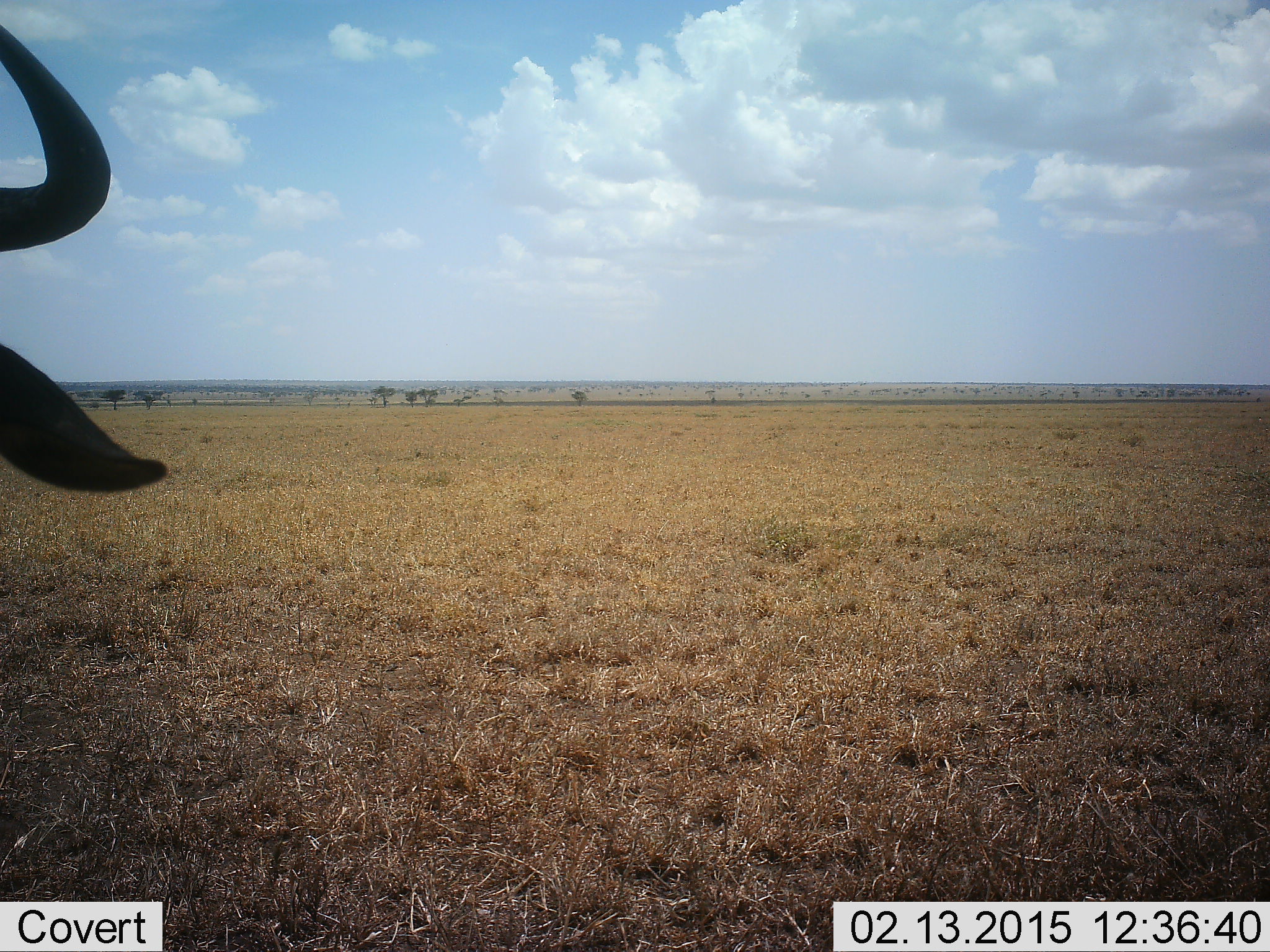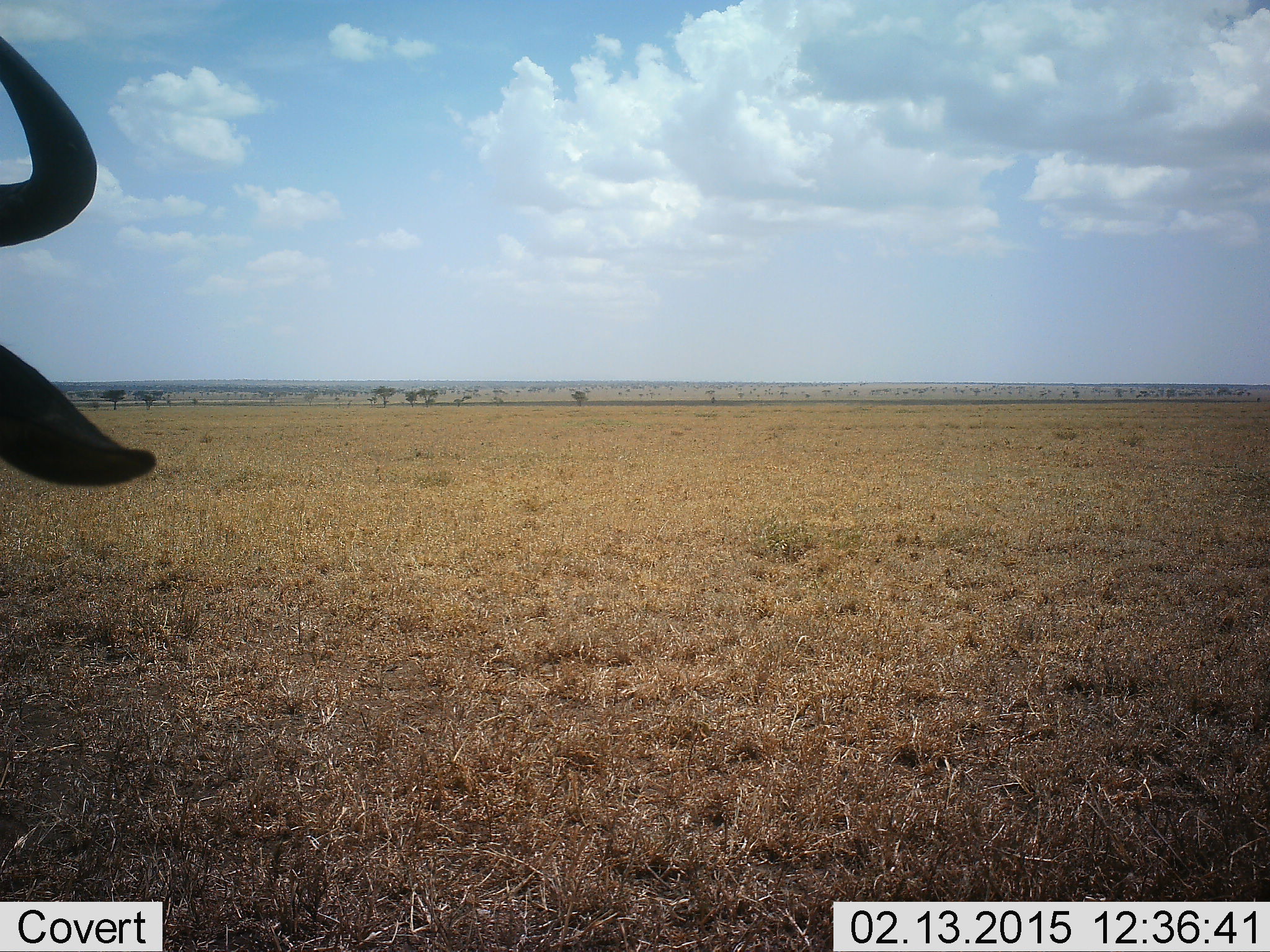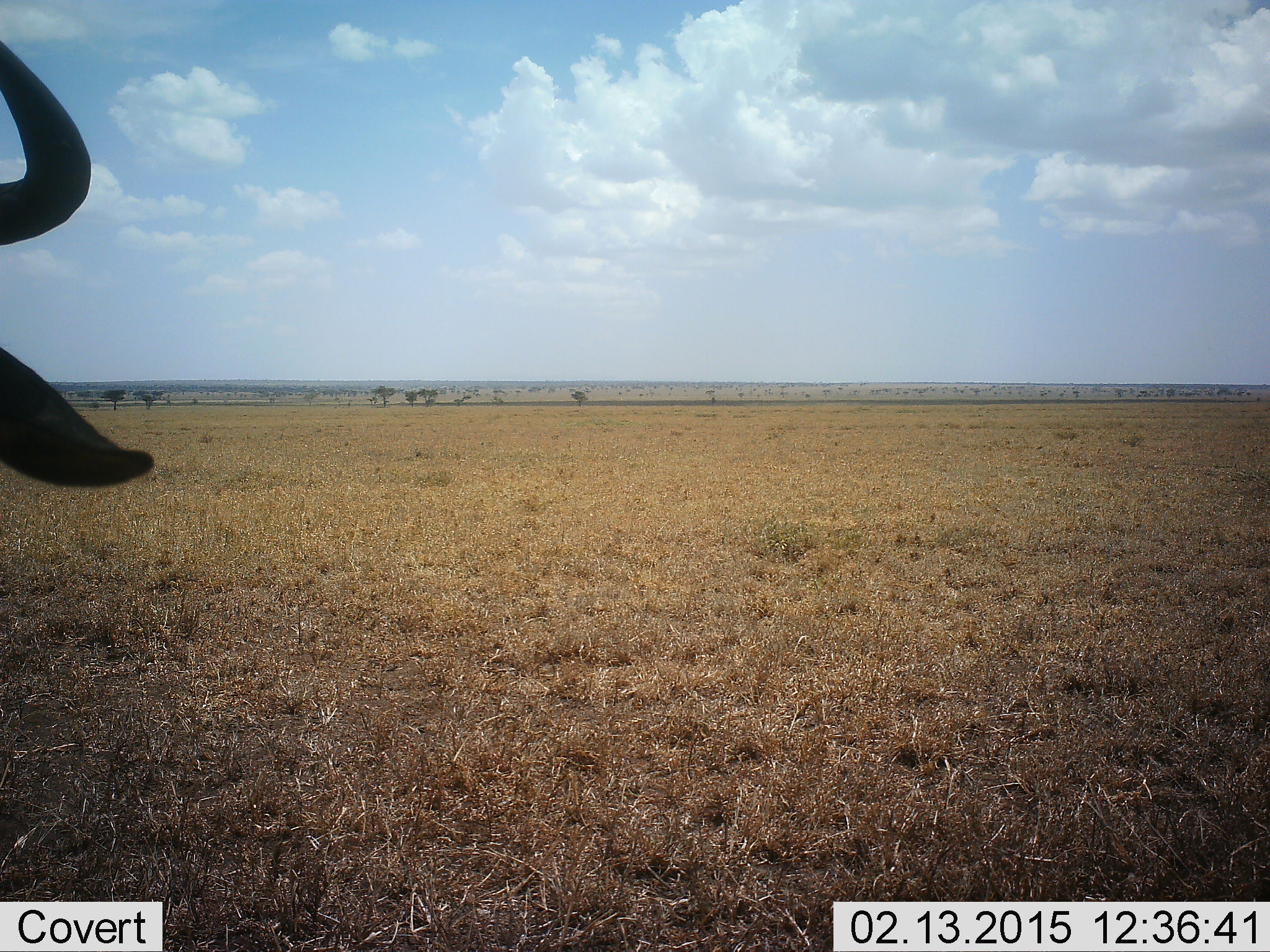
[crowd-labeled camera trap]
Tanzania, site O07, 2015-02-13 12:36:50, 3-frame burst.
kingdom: Animalia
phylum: Chordata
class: Mammalia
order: Artiodactyla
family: Bovidae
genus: Connochaetes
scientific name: Connochaetes taurinus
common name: blue wildebeest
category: wildebeest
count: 1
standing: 90%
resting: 0%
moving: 10%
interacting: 0%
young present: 0%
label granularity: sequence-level